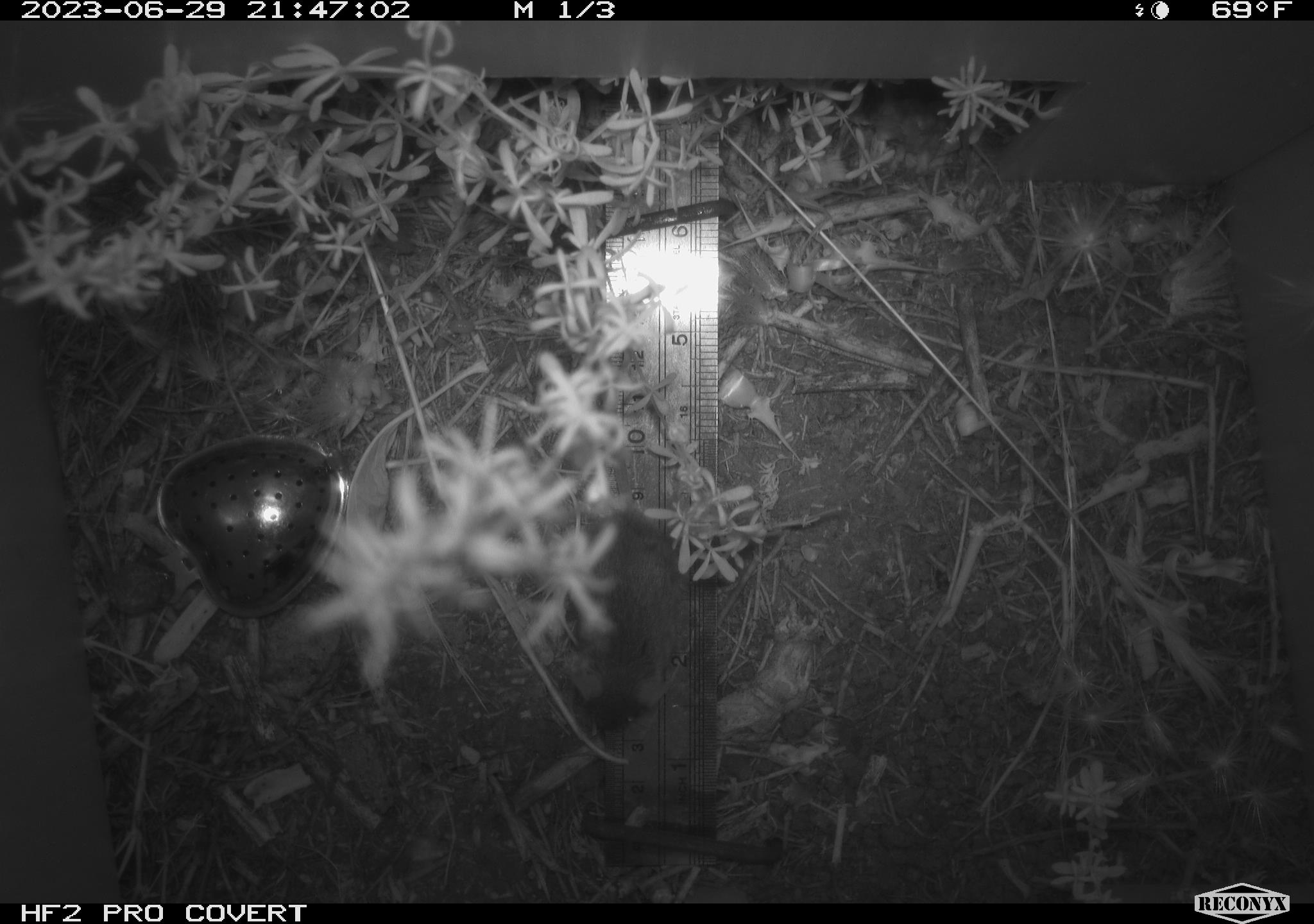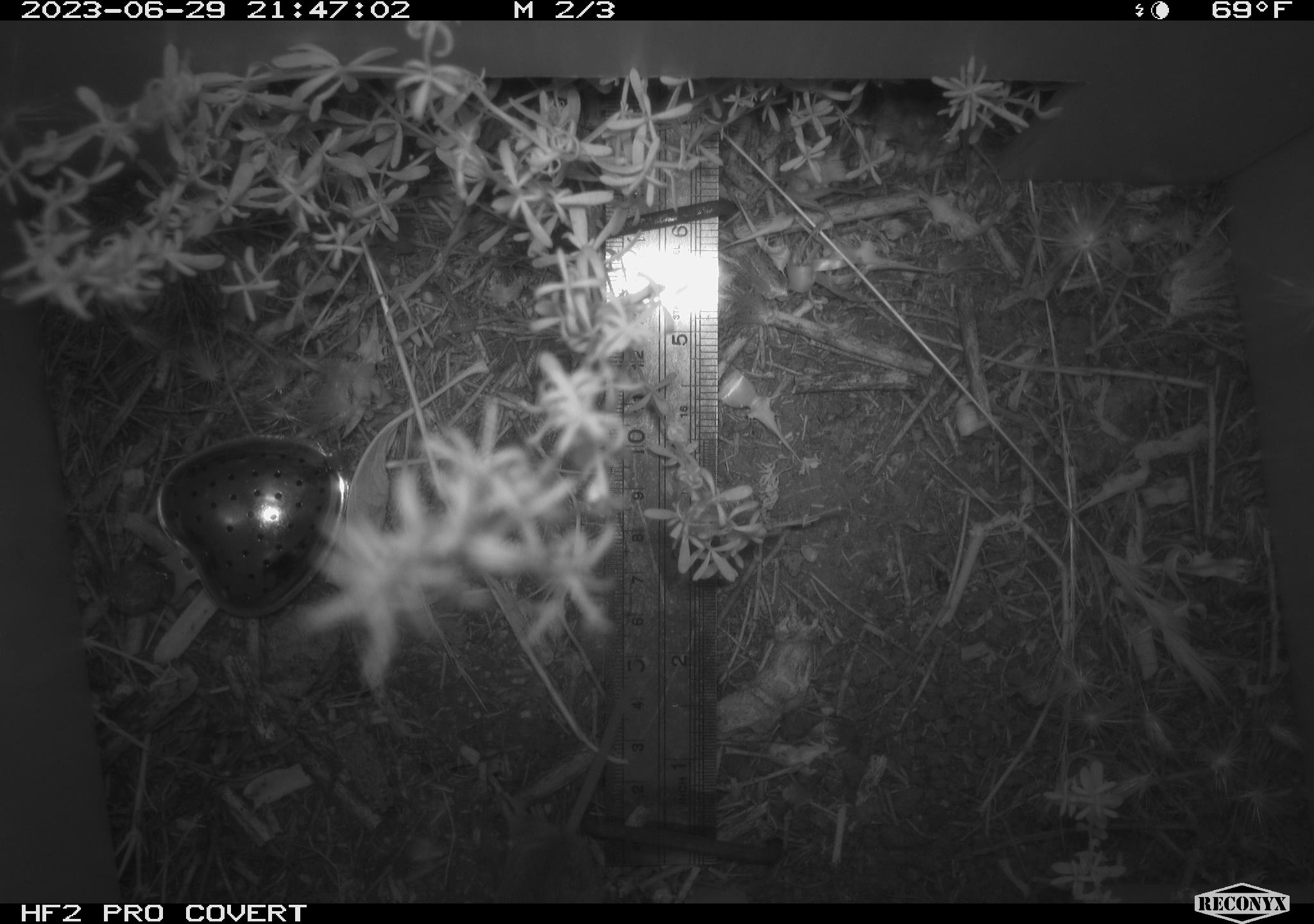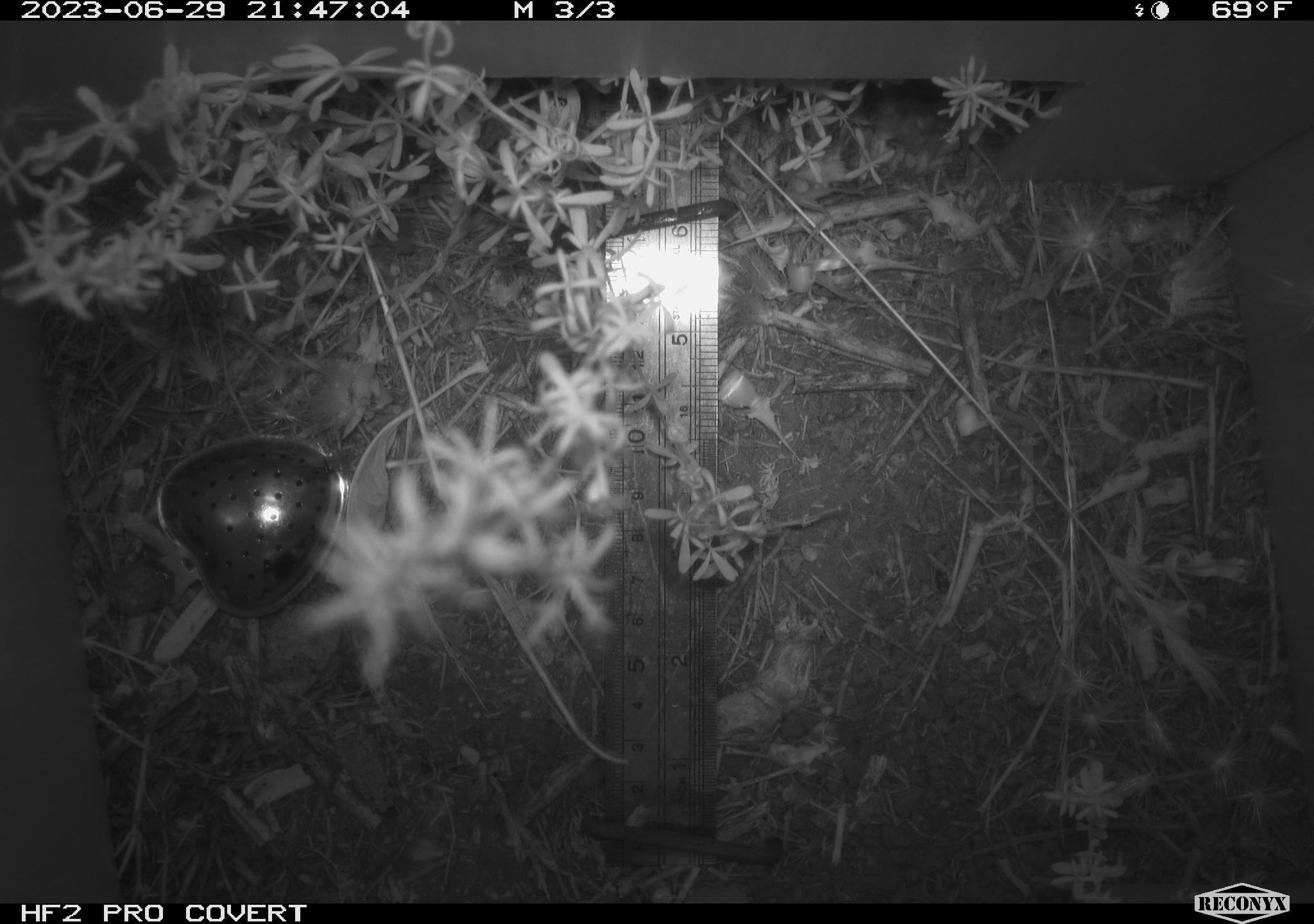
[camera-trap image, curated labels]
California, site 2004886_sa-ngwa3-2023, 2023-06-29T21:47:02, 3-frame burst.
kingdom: Animalia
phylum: Chordata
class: Mammalia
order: Rodentia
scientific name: Rodentia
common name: mouse species